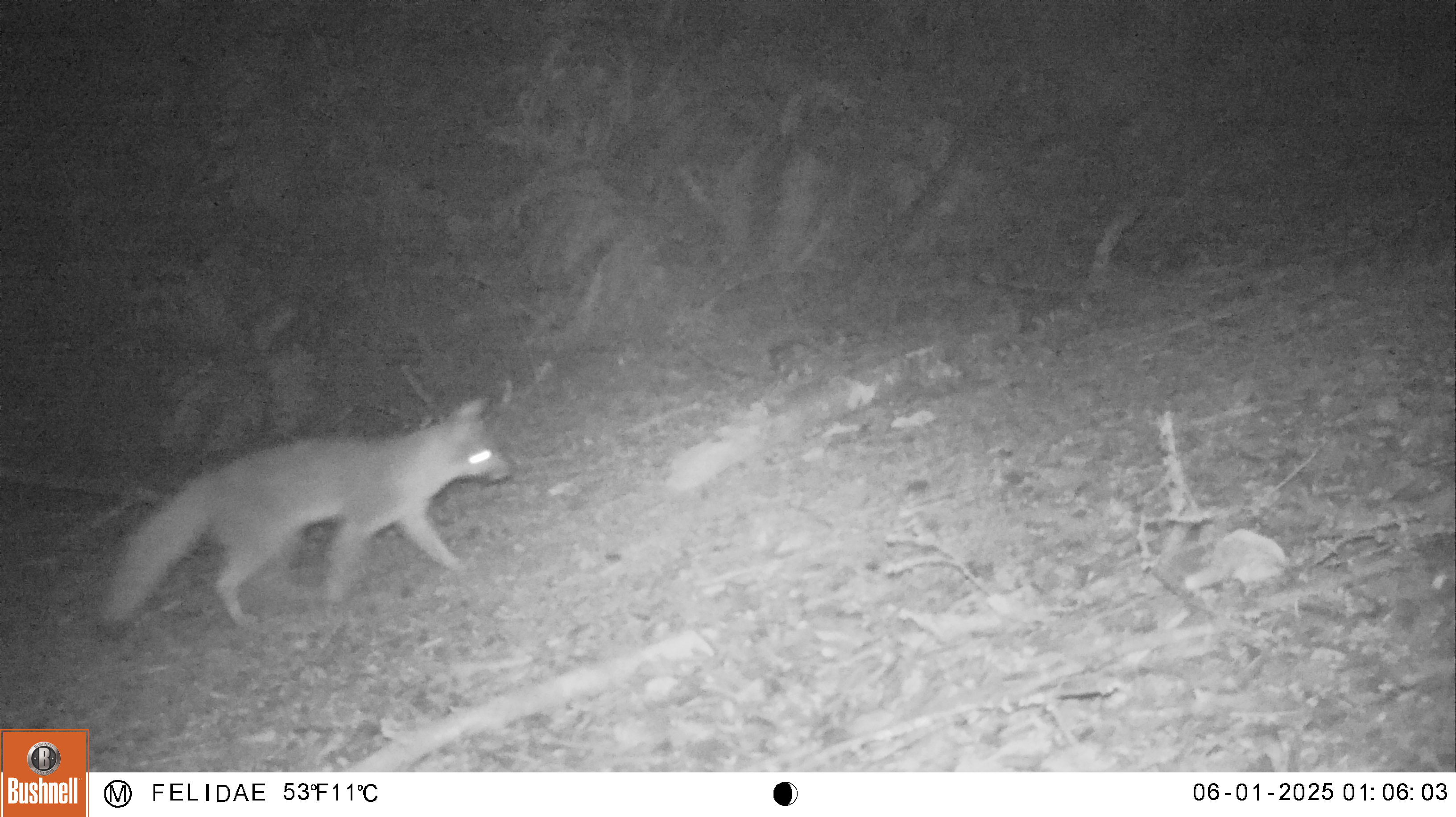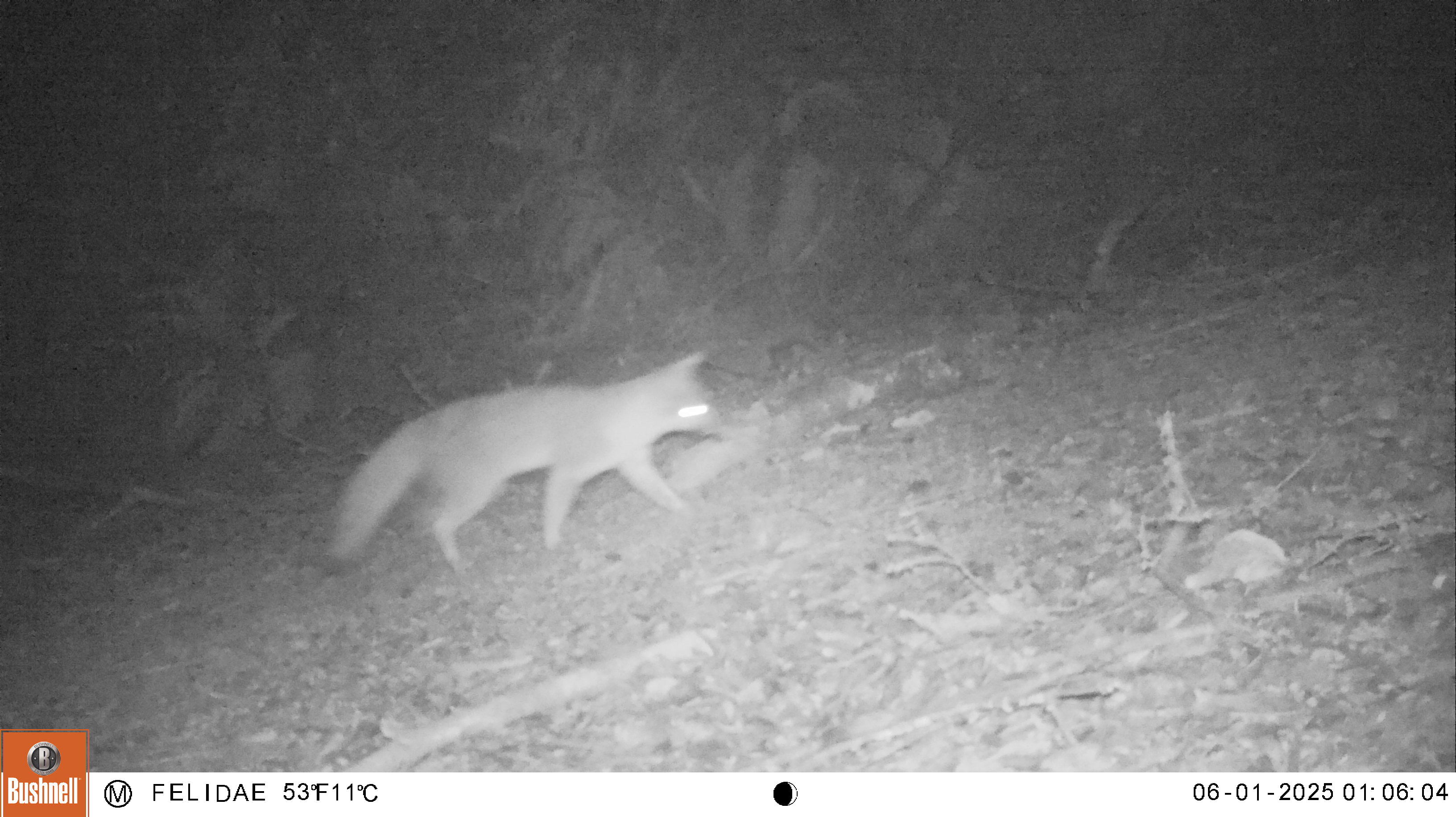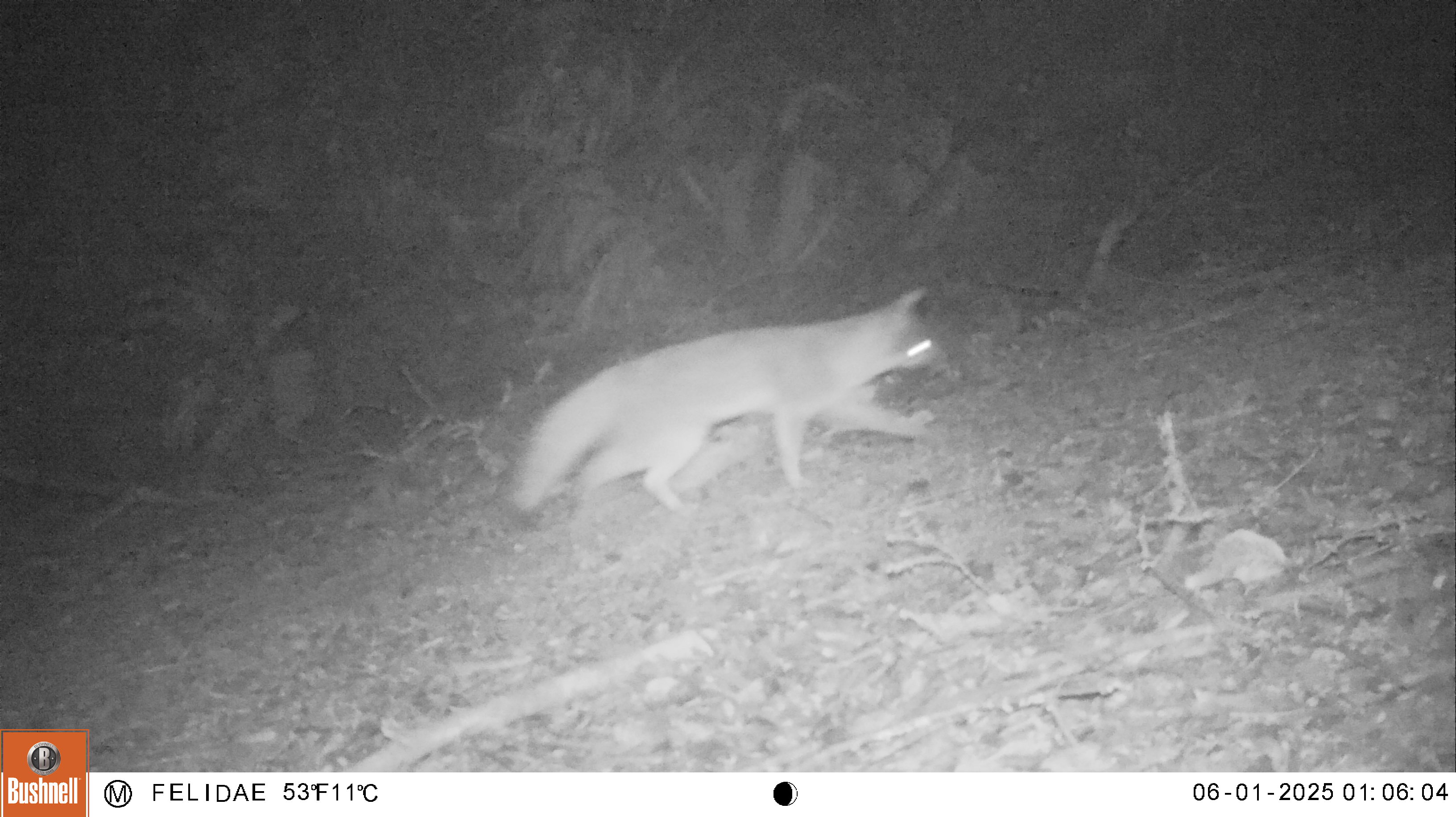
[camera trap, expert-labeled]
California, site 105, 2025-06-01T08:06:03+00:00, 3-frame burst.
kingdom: Animalia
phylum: Chordata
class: Mammalia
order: Carnivora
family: Canidae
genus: Urocyon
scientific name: Urocyon cinereoargenteus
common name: gray fox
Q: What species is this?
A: Gray fox (Urocyon cinereoargenteus).